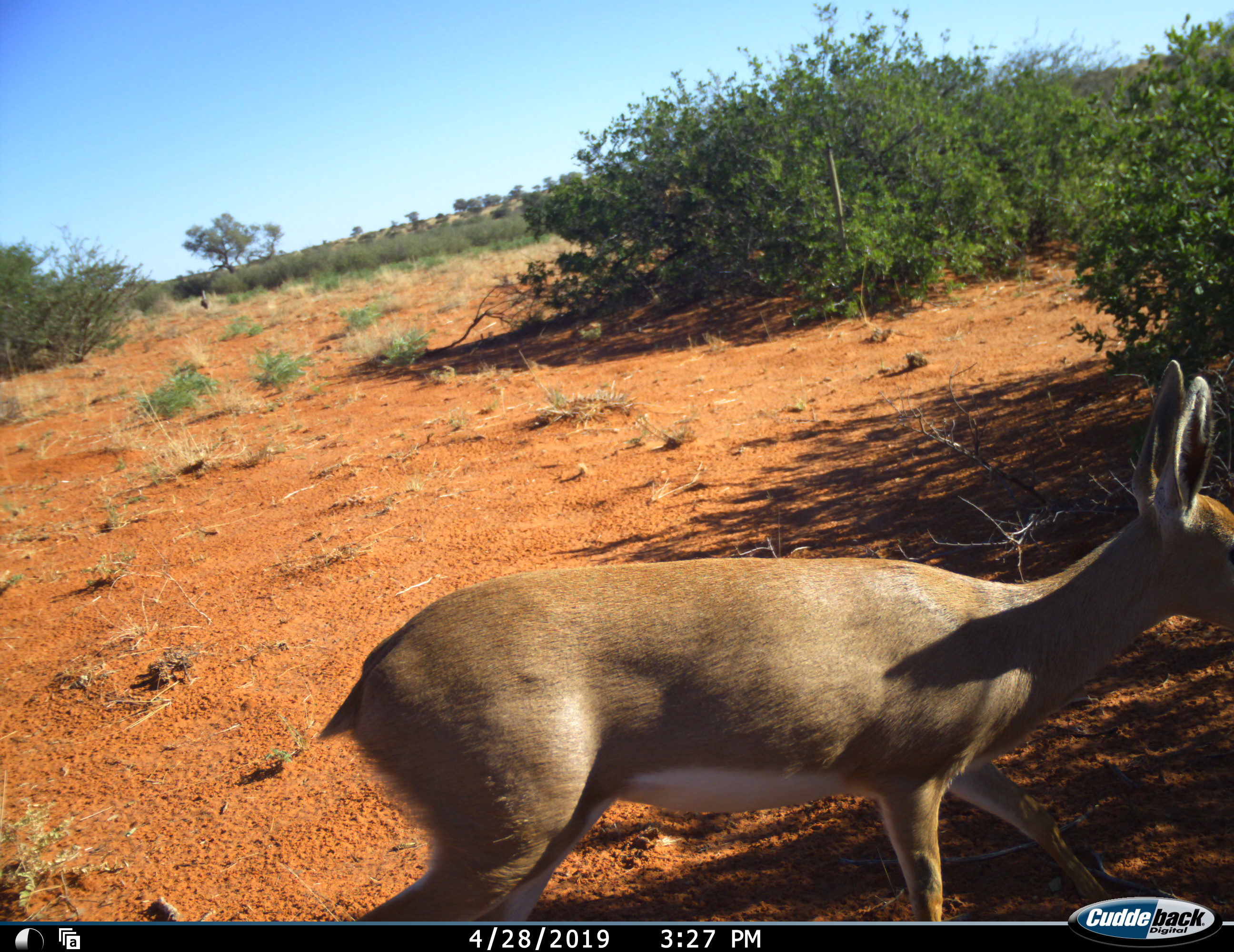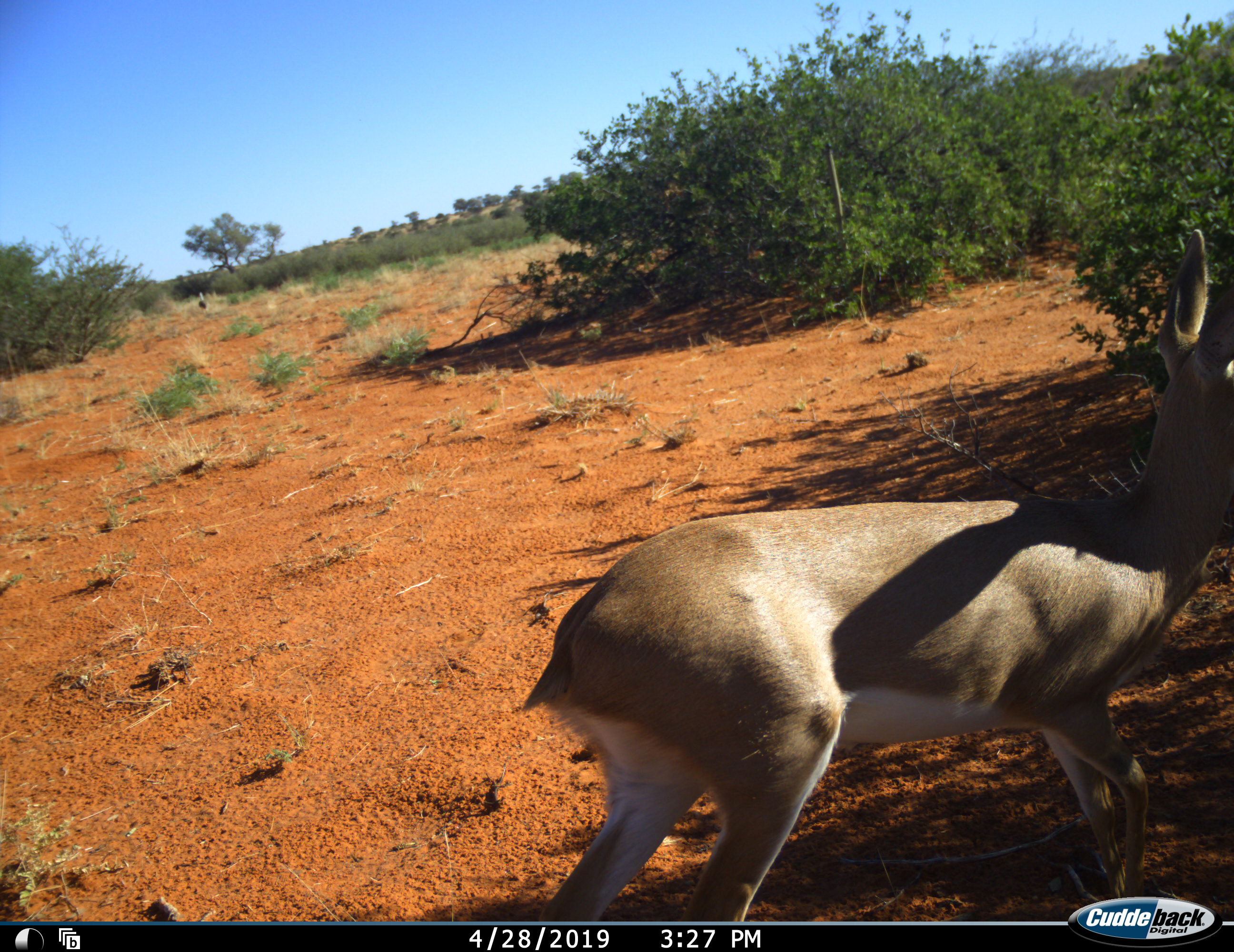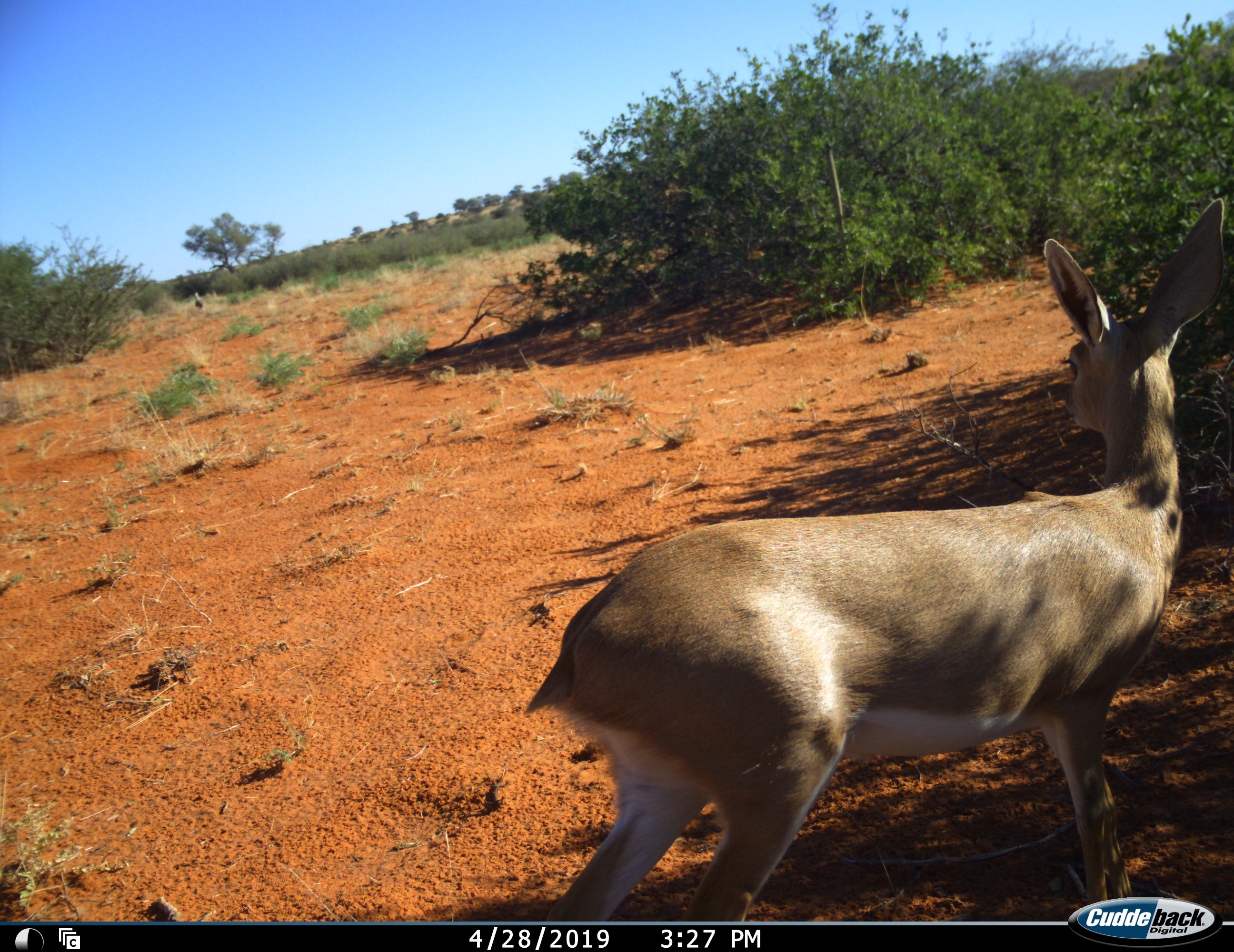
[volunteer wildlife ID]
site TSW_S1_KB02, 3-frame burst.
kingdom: Animalia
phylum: Chordata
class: Mammalia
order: Artiodactyla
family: Bovidae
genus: Raphicerus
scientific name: Raphicerus campestris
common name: steenbok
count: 1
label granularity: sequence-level